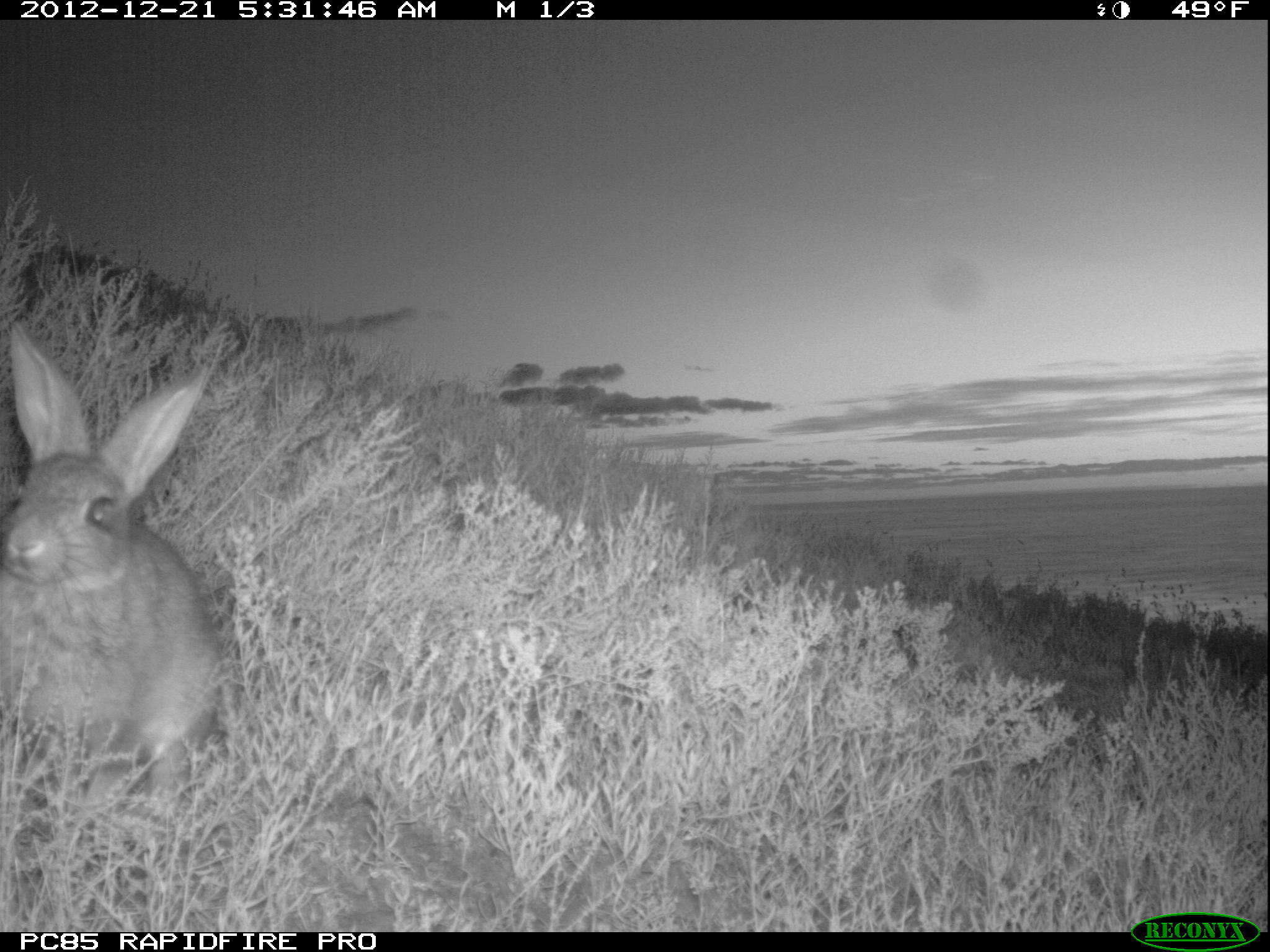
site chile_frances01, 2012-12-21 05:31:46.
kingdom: Animalia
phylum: Chordata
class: Mammalia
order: Lagomorpha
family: Leporidae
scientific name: Leporidae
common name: rabbits and hares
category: rabbit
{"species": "rabbit (rabbits and hares) (Leporidae)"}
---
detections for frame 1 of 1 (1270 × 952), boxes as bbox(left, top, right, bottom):
rabbit: bbox(2, 323, 225, 841)